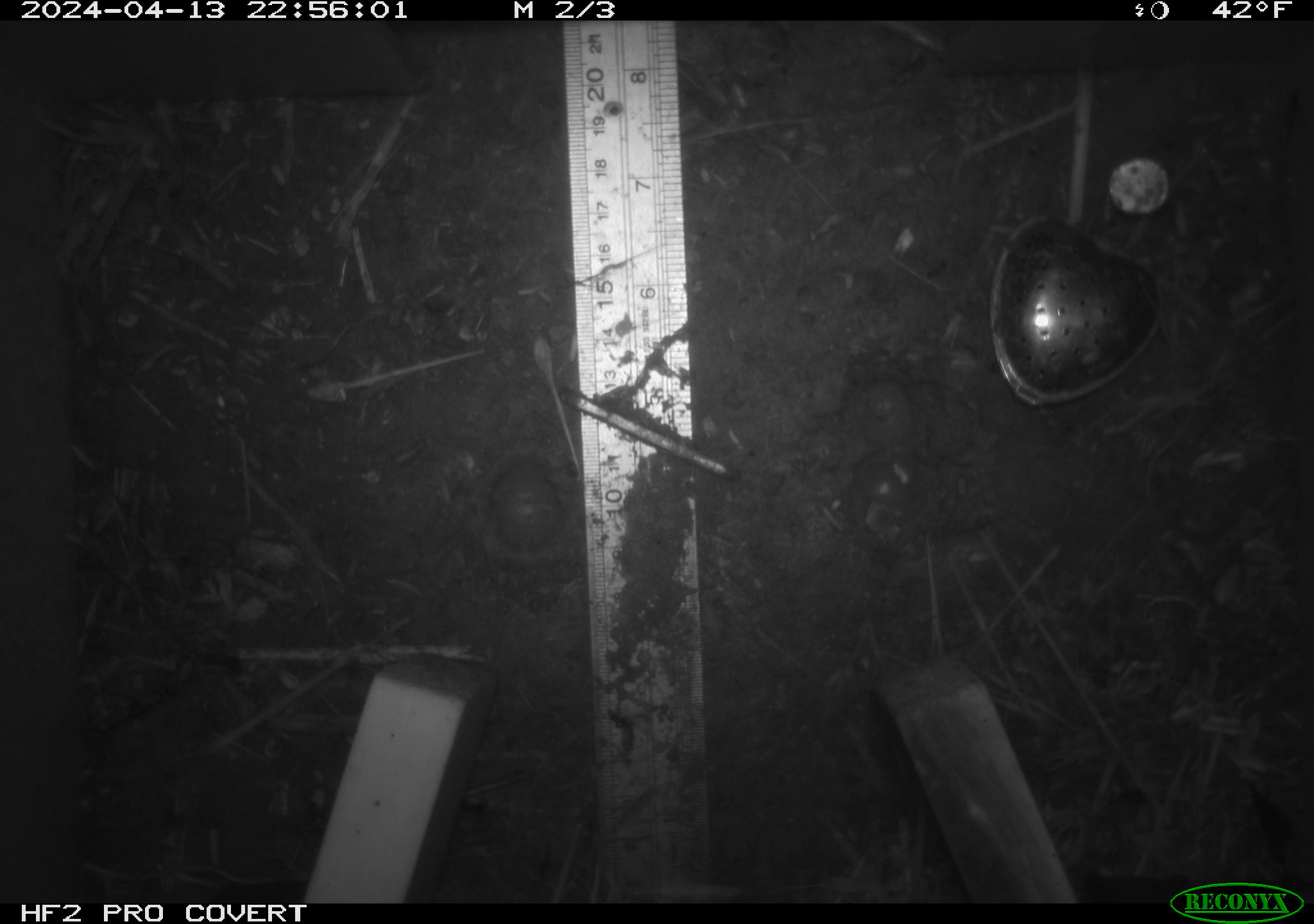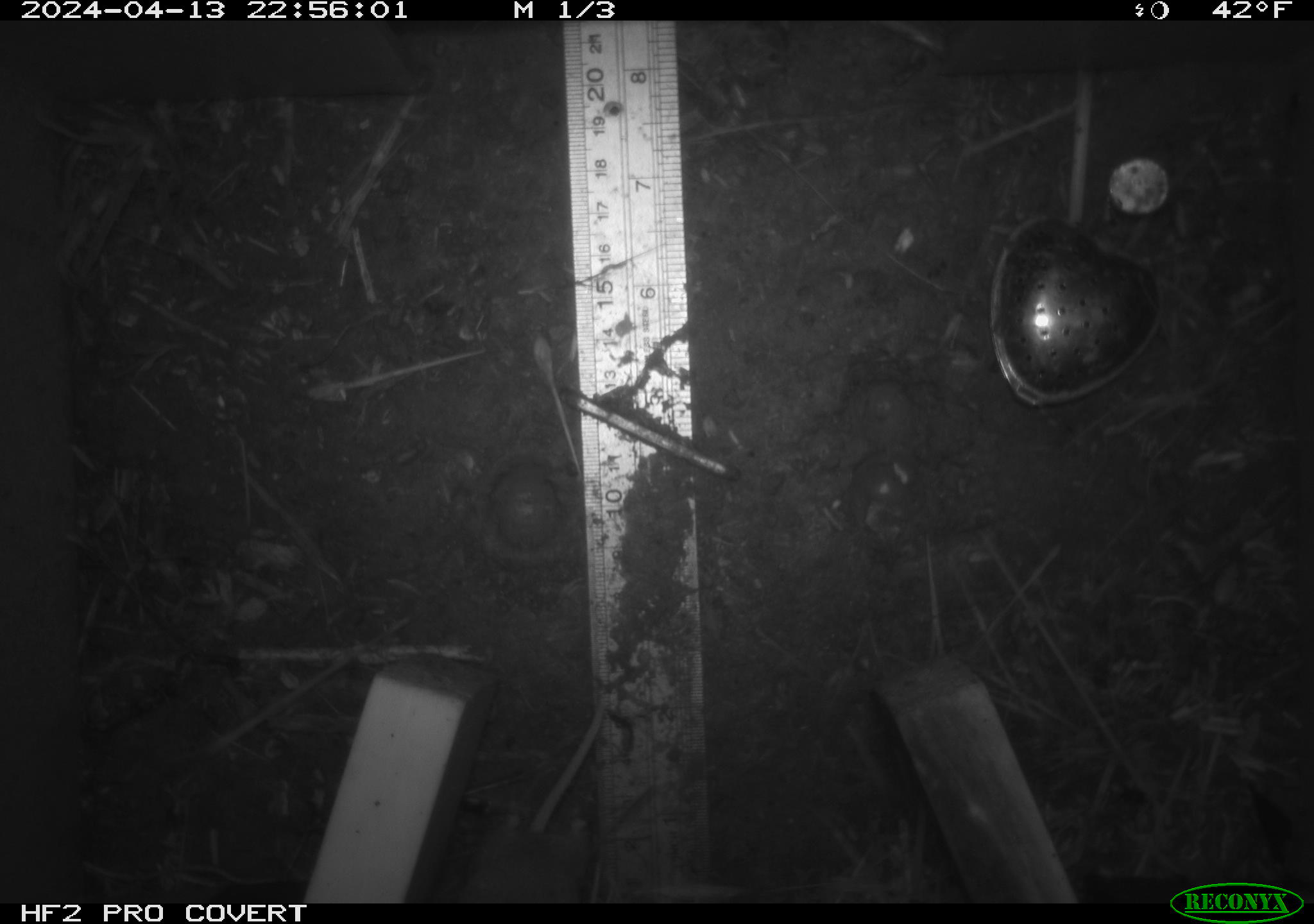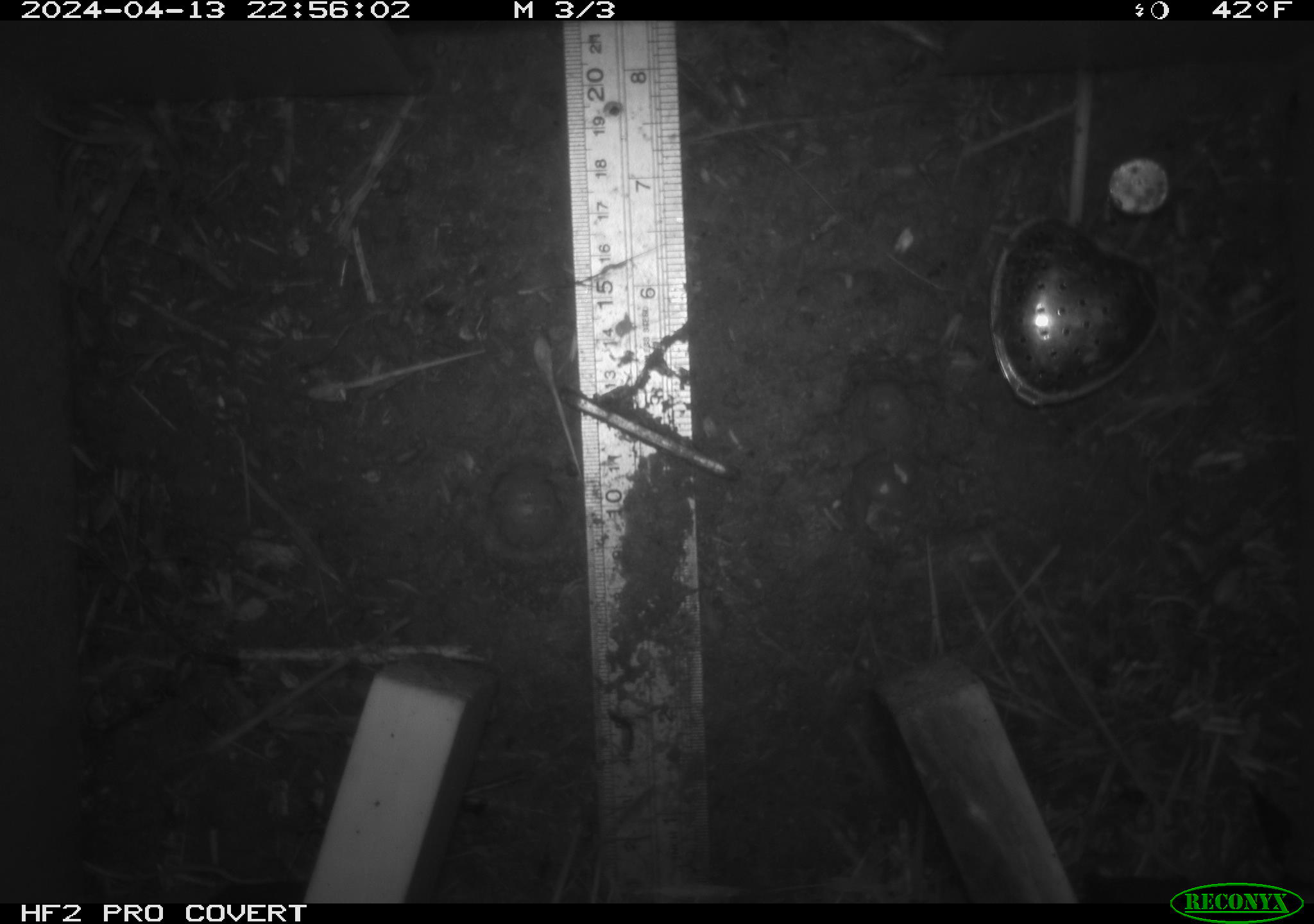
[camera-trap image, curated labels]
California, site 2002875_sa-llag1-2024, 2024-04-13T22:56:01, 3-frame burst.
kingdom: Animalia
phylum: Chordata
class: Mammalia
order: Rodentia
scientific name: Rodentia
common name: mouse species